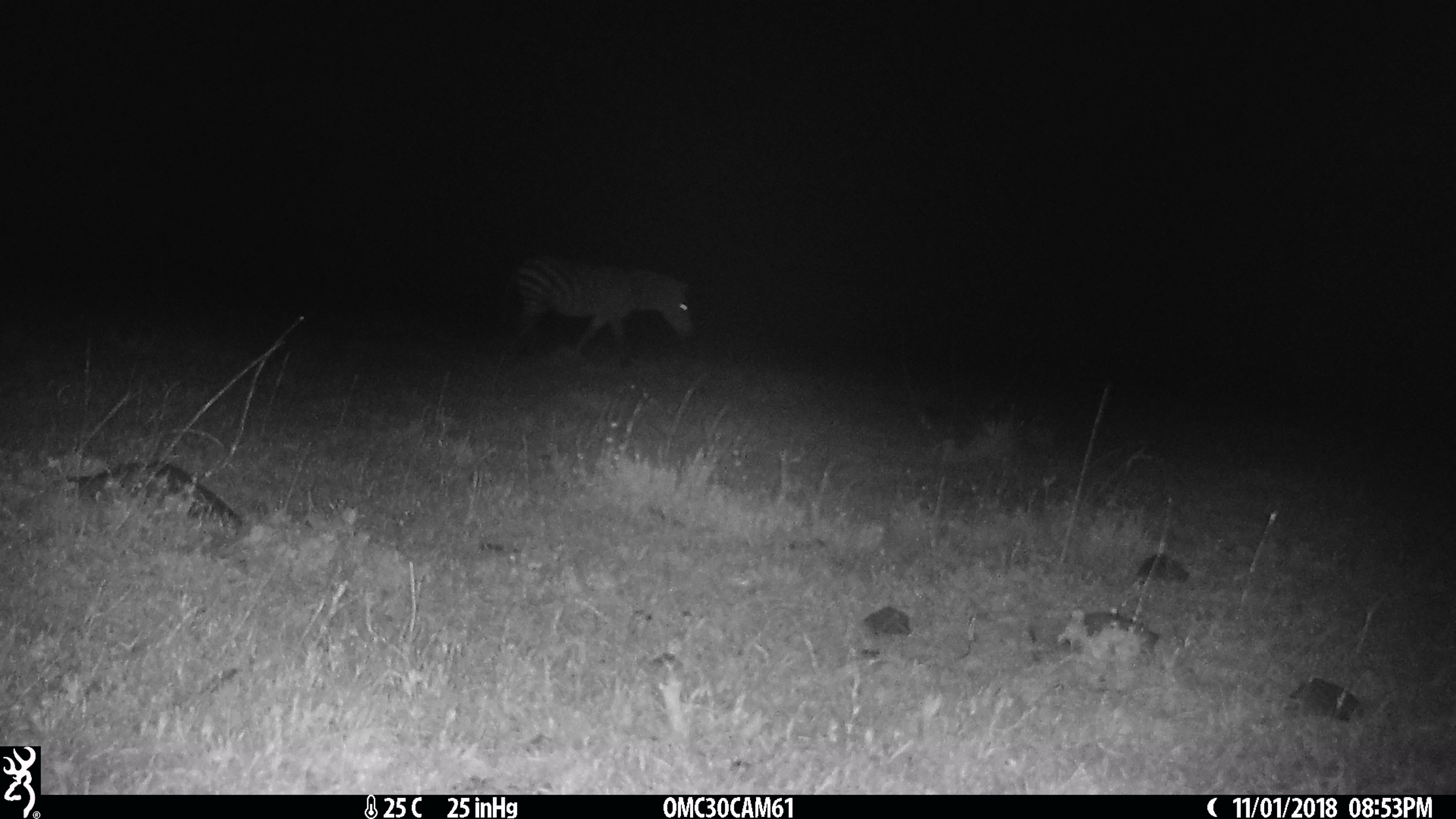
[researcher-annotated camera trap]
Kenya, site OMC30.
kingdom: Animalia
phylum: Chordata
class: Mammalia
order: Perissodactyla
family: Equidae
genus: Equus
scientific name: Equus quagga burchellii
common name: burchell's zebra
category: zebra